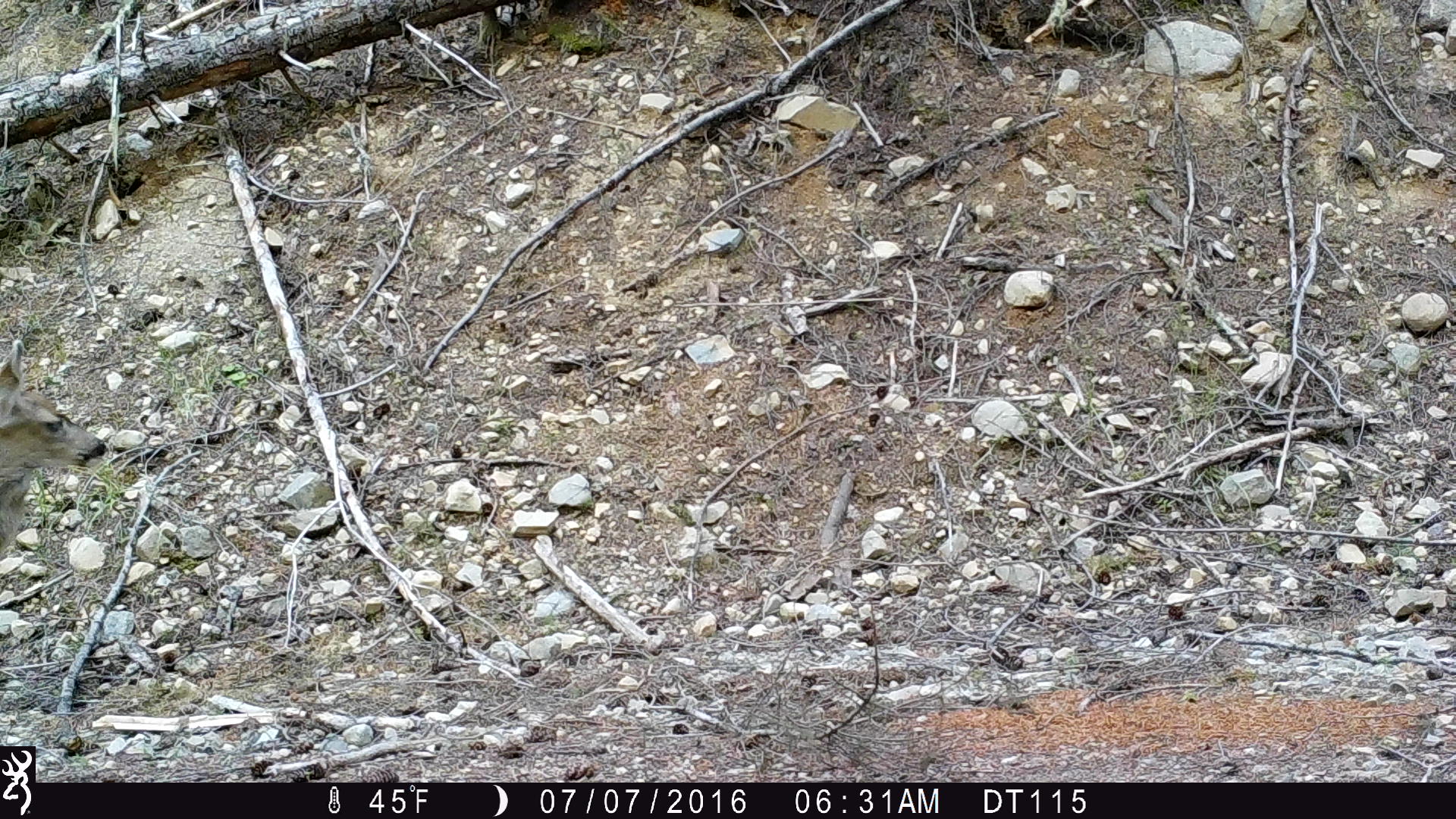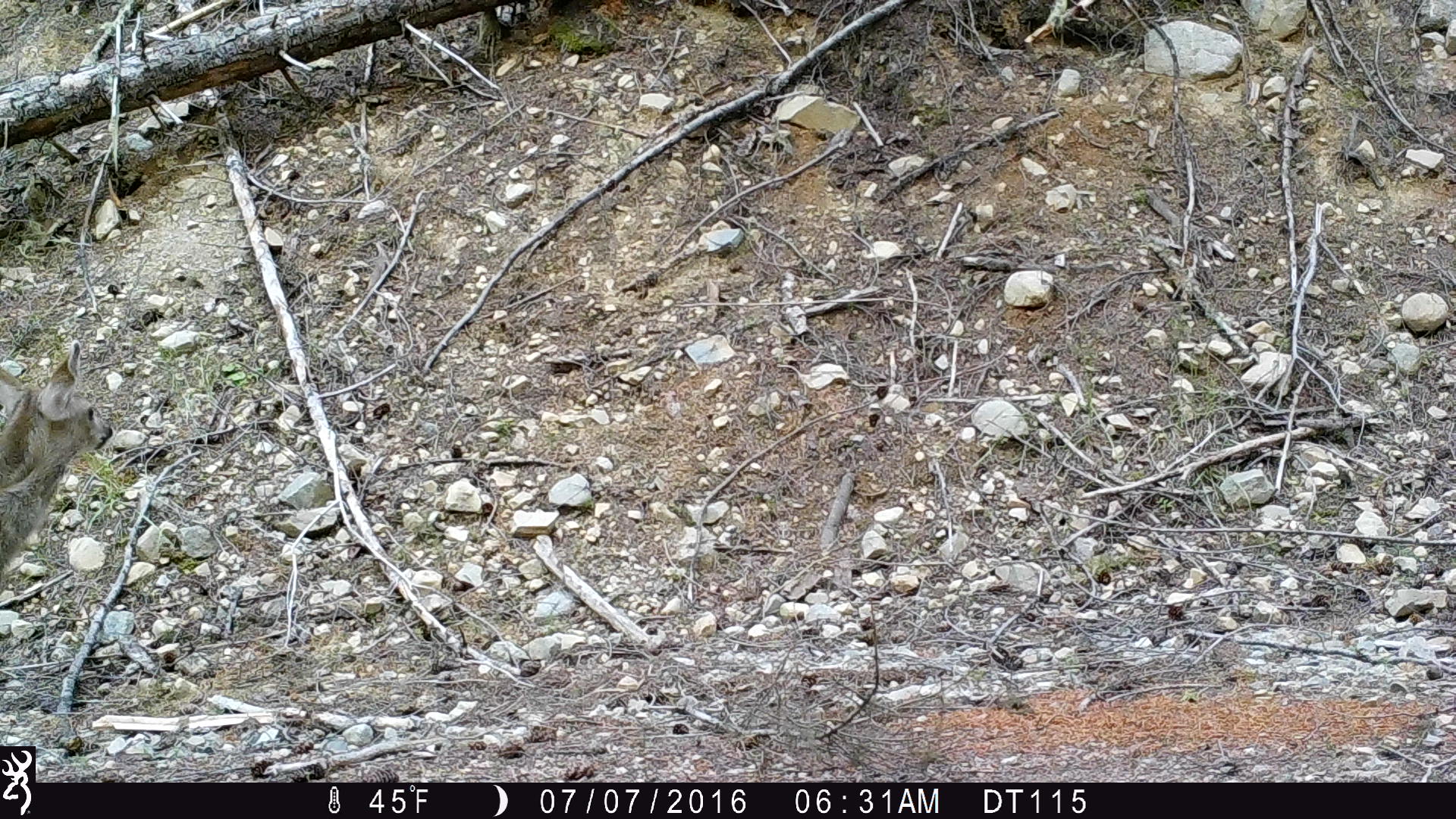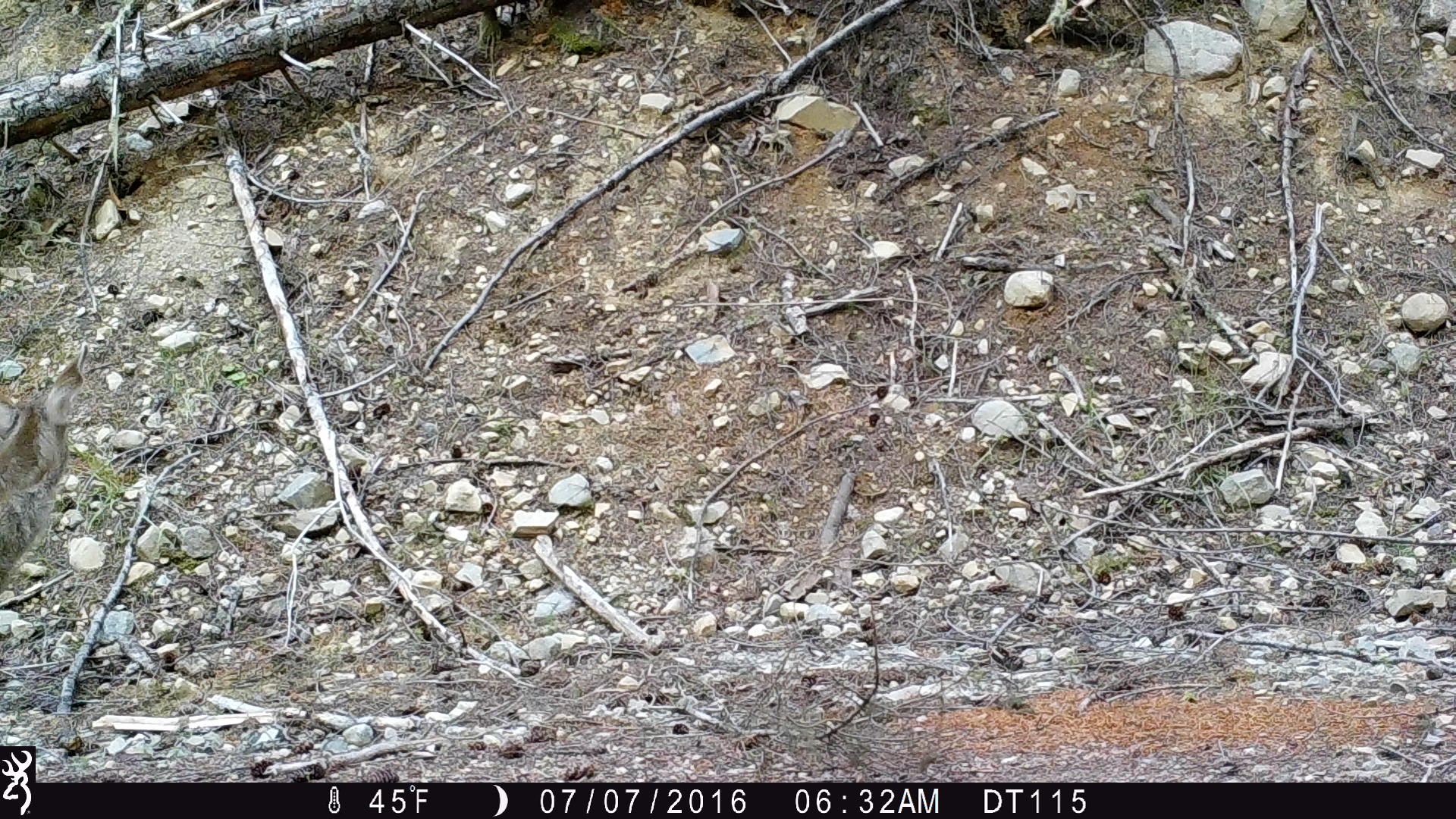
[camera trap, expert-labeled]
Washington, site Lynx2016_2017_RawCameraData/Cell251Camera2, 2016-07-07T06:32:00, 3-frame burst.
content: unidentified animal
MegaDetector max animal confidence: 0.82